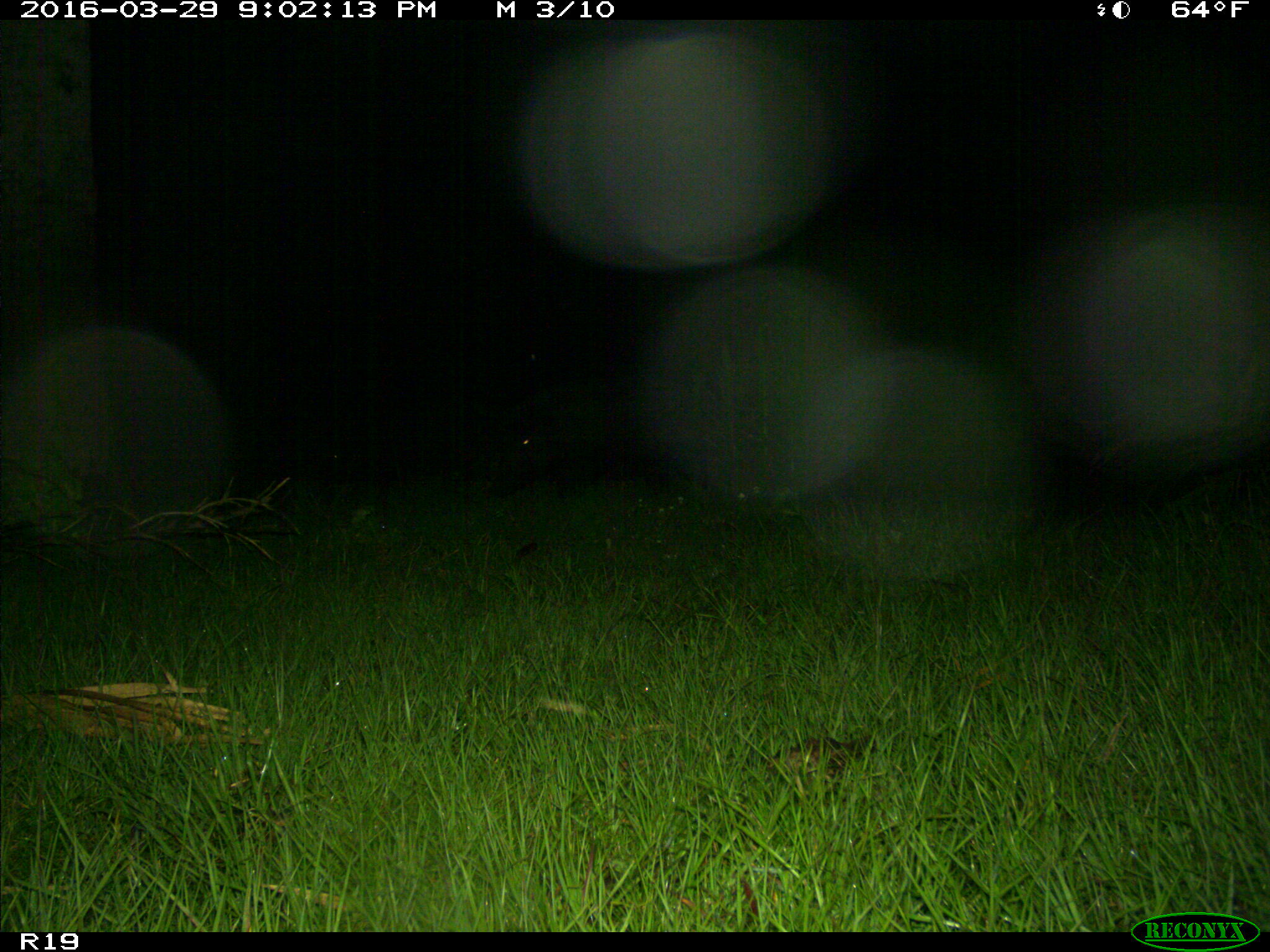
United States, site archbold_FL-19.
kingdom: Animalia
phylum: Chordata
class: Mammalia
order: Artiodactyla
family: Suidae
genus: Sus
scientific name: Sus scrofa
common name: wild boar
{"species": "Sus scrofa (wild boar)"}